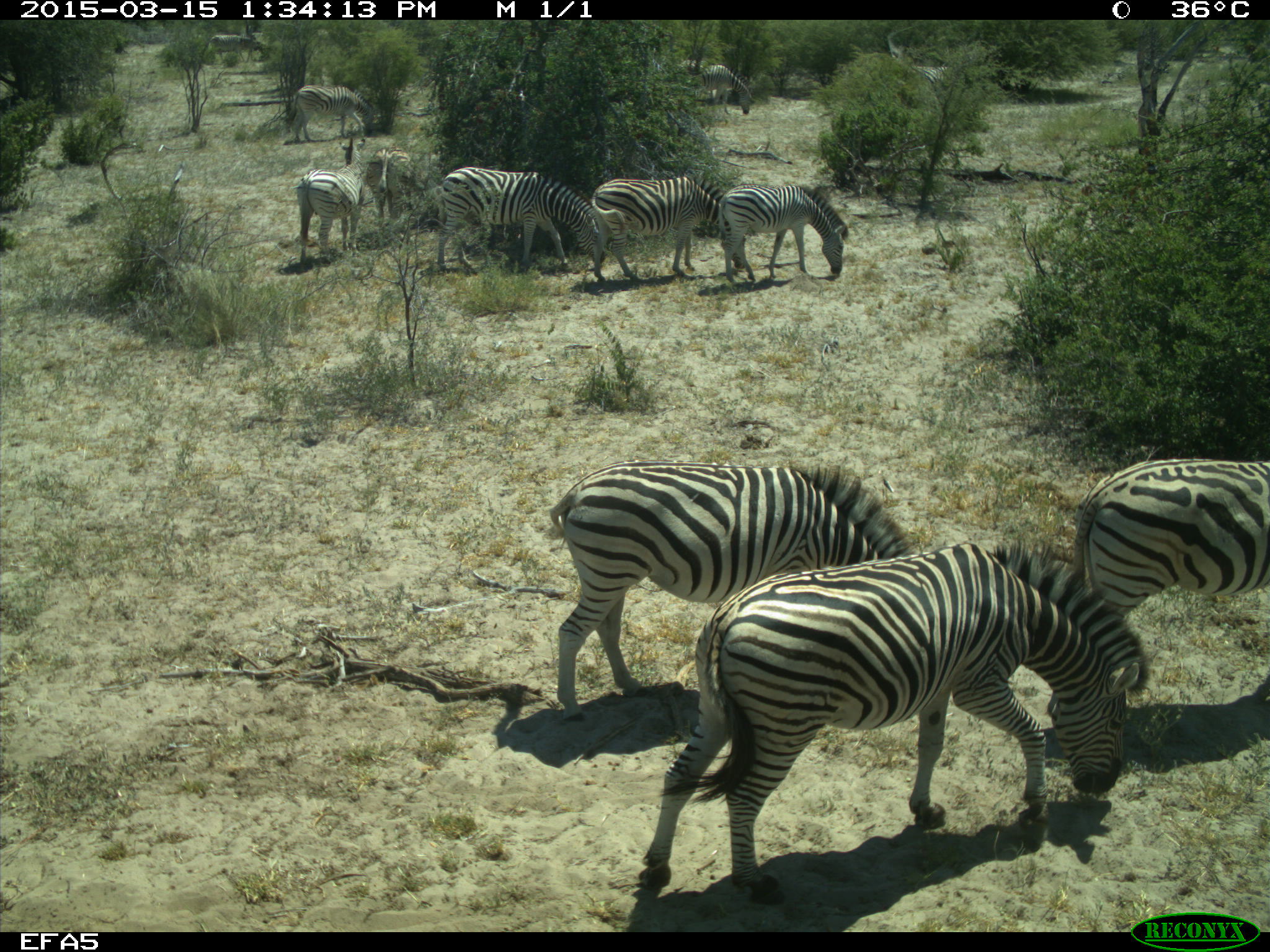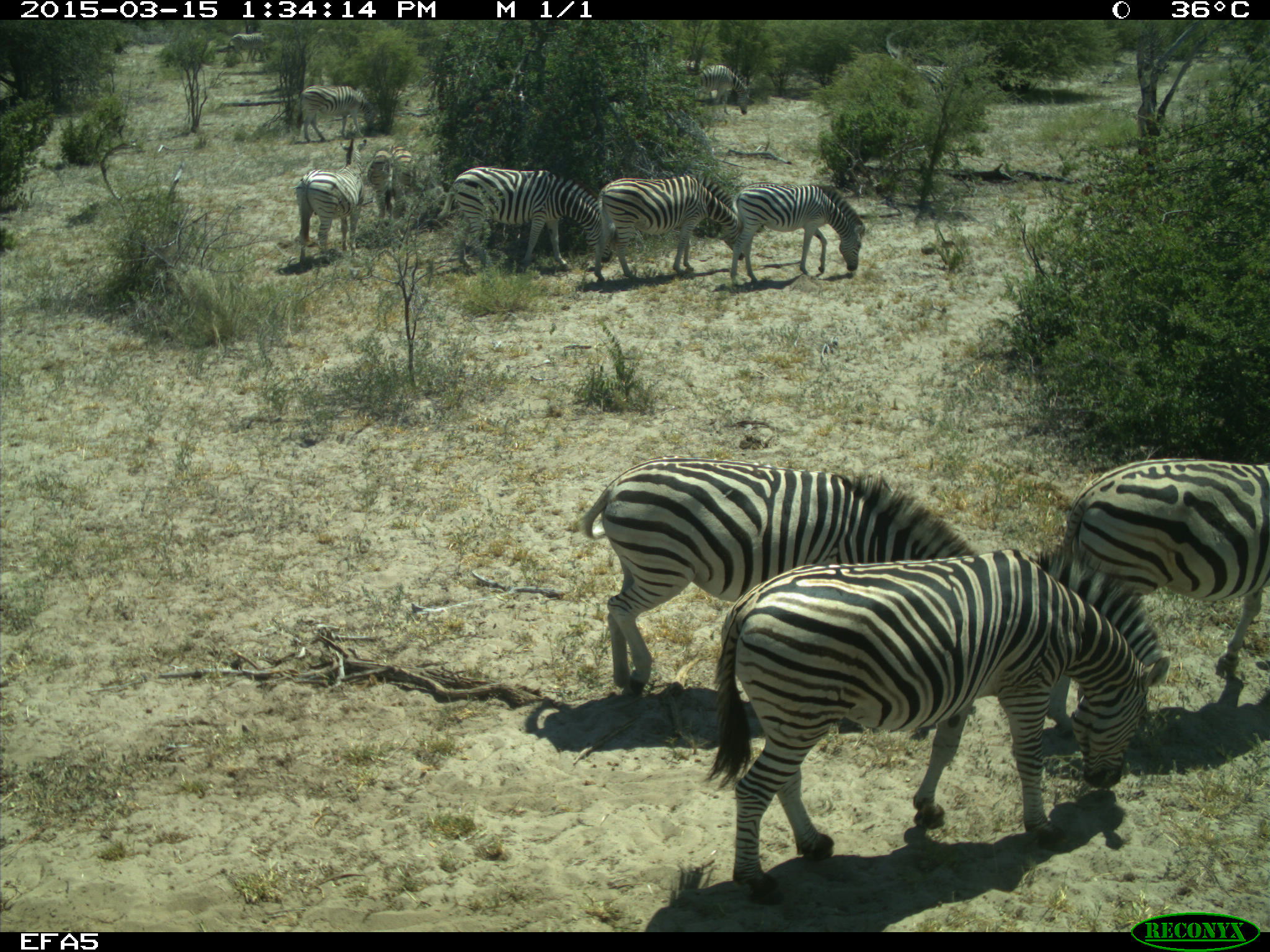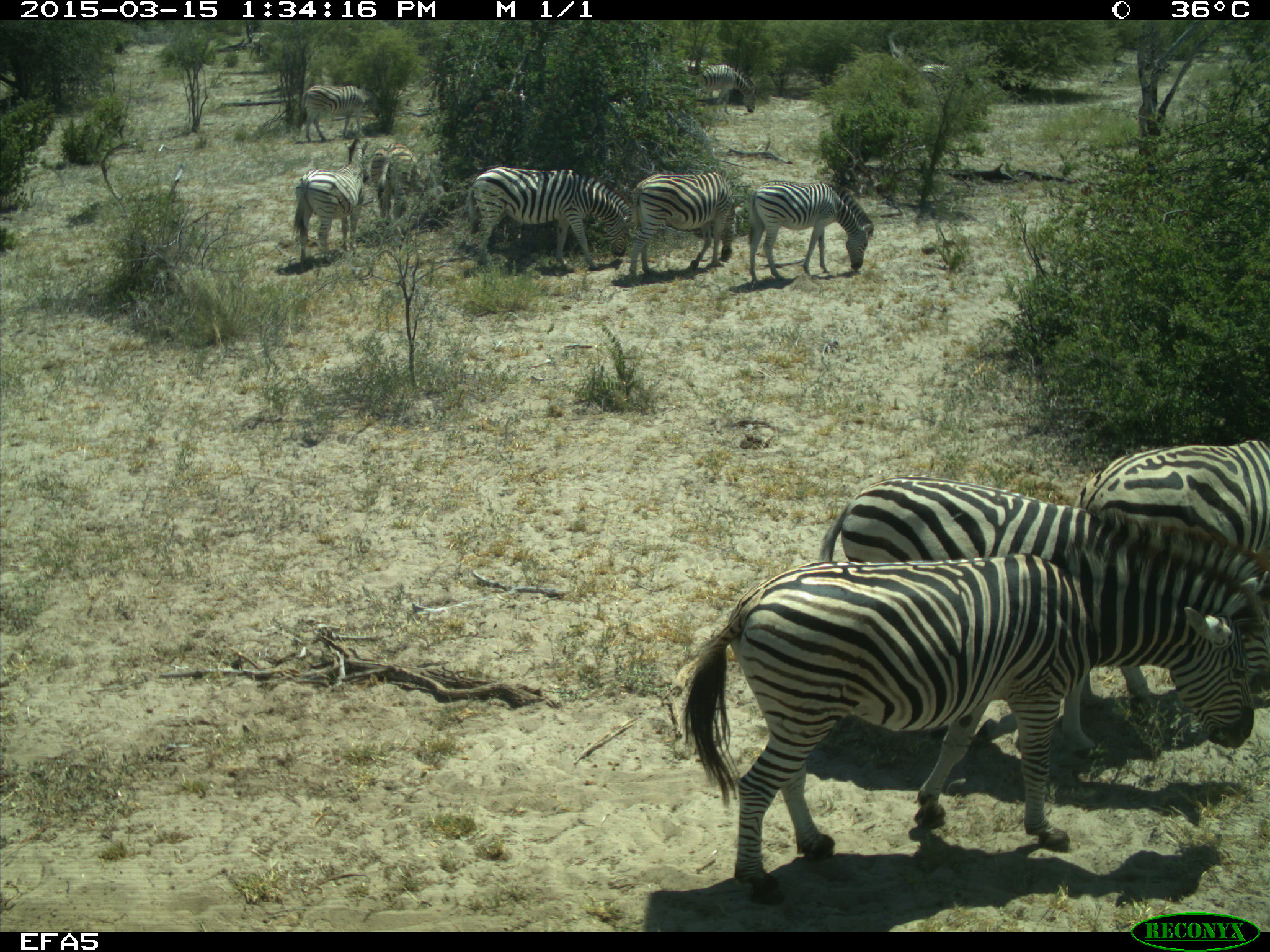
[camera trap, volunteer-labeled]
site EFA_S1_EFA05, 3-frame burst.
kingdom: Animalia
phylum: Chordata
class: Mammalia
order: Perissodactyla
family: Equidae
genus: Equus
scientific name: Equus quagga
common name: plains zebra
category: zebraplains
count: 10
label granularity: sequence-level